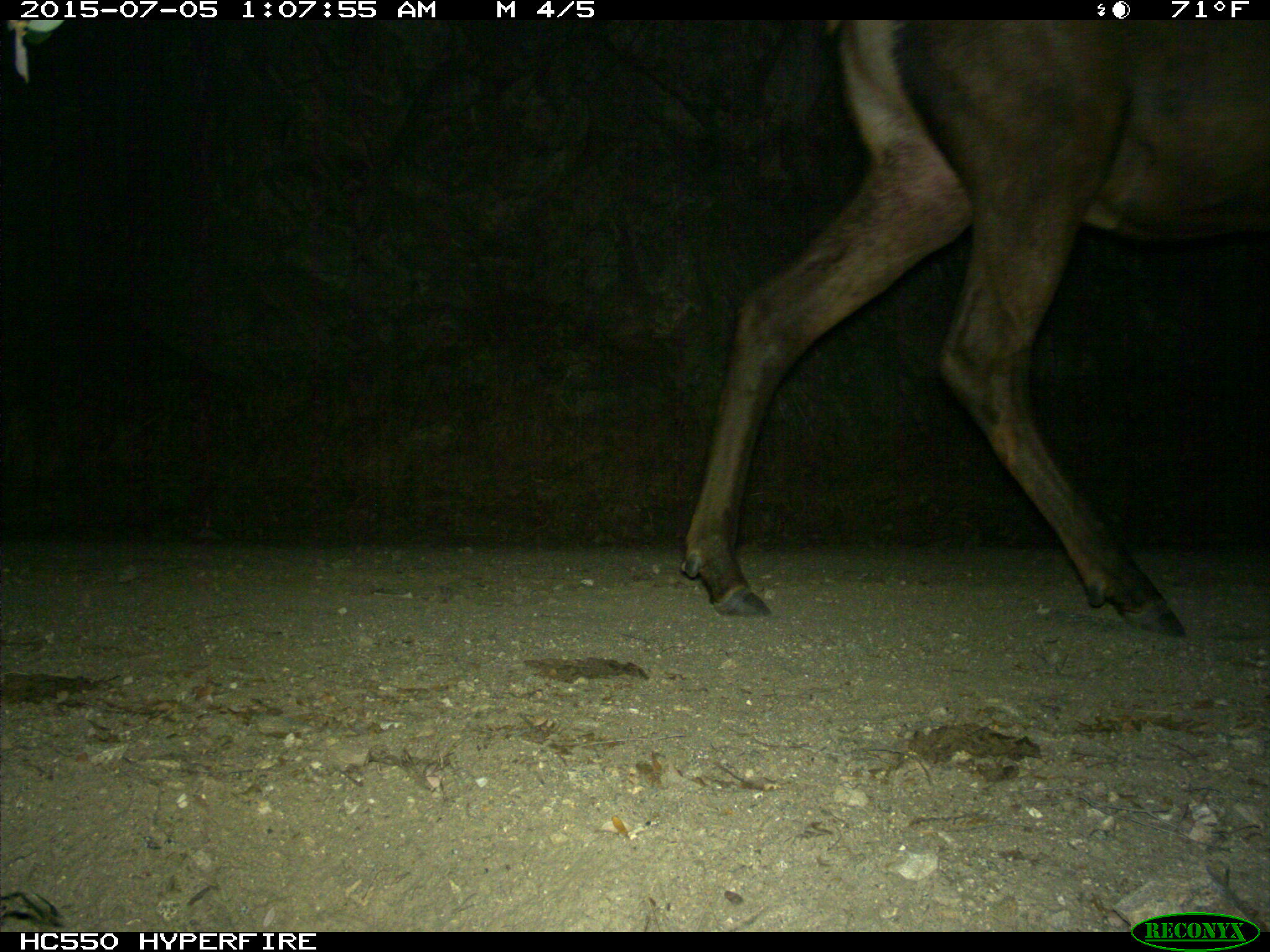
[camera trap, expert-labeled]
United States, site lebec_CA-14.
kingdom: Animalia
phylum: Chordata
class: Mammalia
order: Artiodactyla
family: Cervidae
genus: Cervus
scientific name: Cervus canadensis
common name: elk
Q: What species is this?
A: Cervus canadensis (elk).